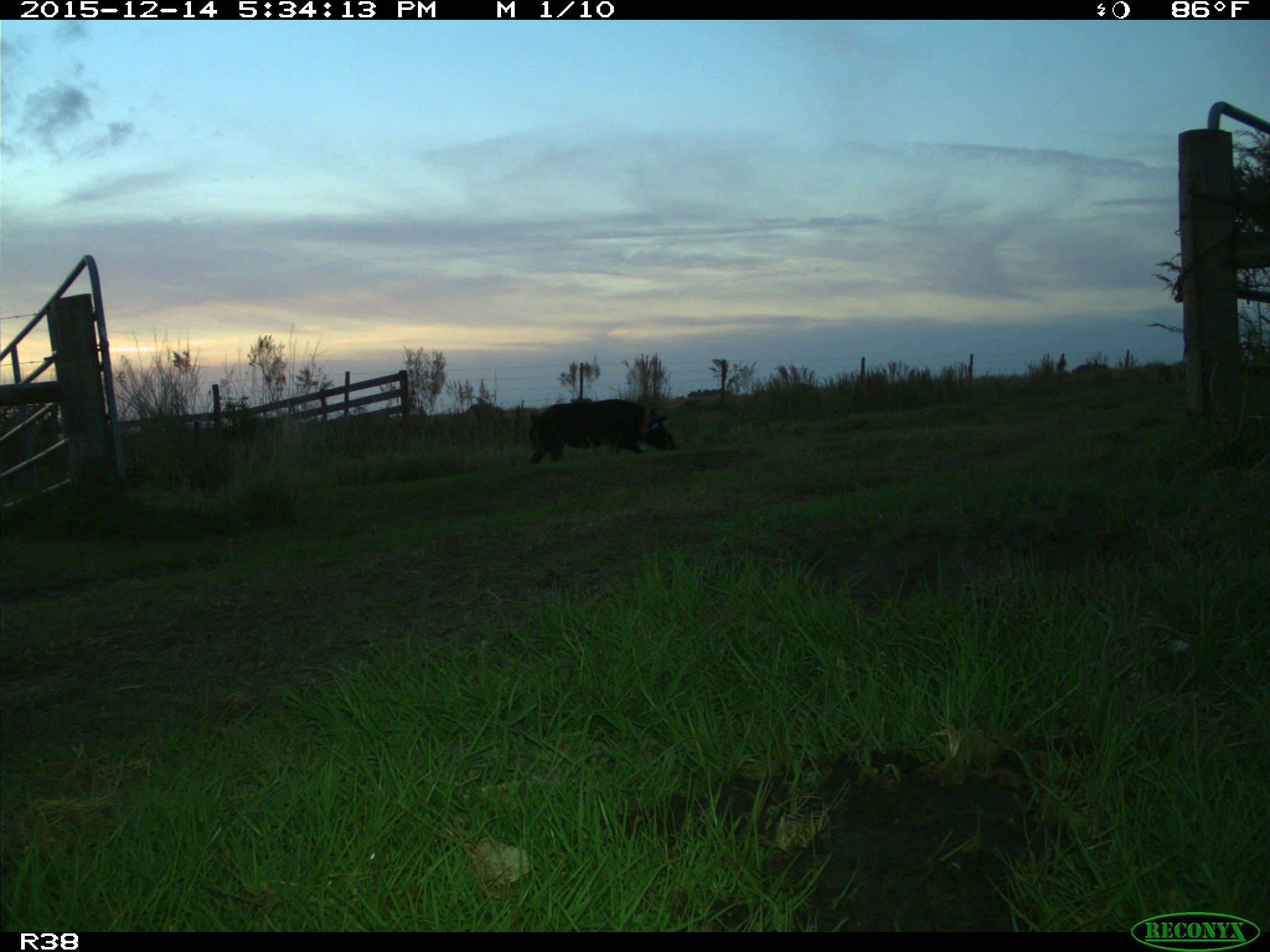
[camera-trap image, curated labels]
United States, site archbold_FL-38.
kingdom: Animalia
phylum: Chordata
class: Mammalia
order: Artiodactyla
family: Suidae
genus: Sus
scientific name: Sus scrofa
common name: wild boar